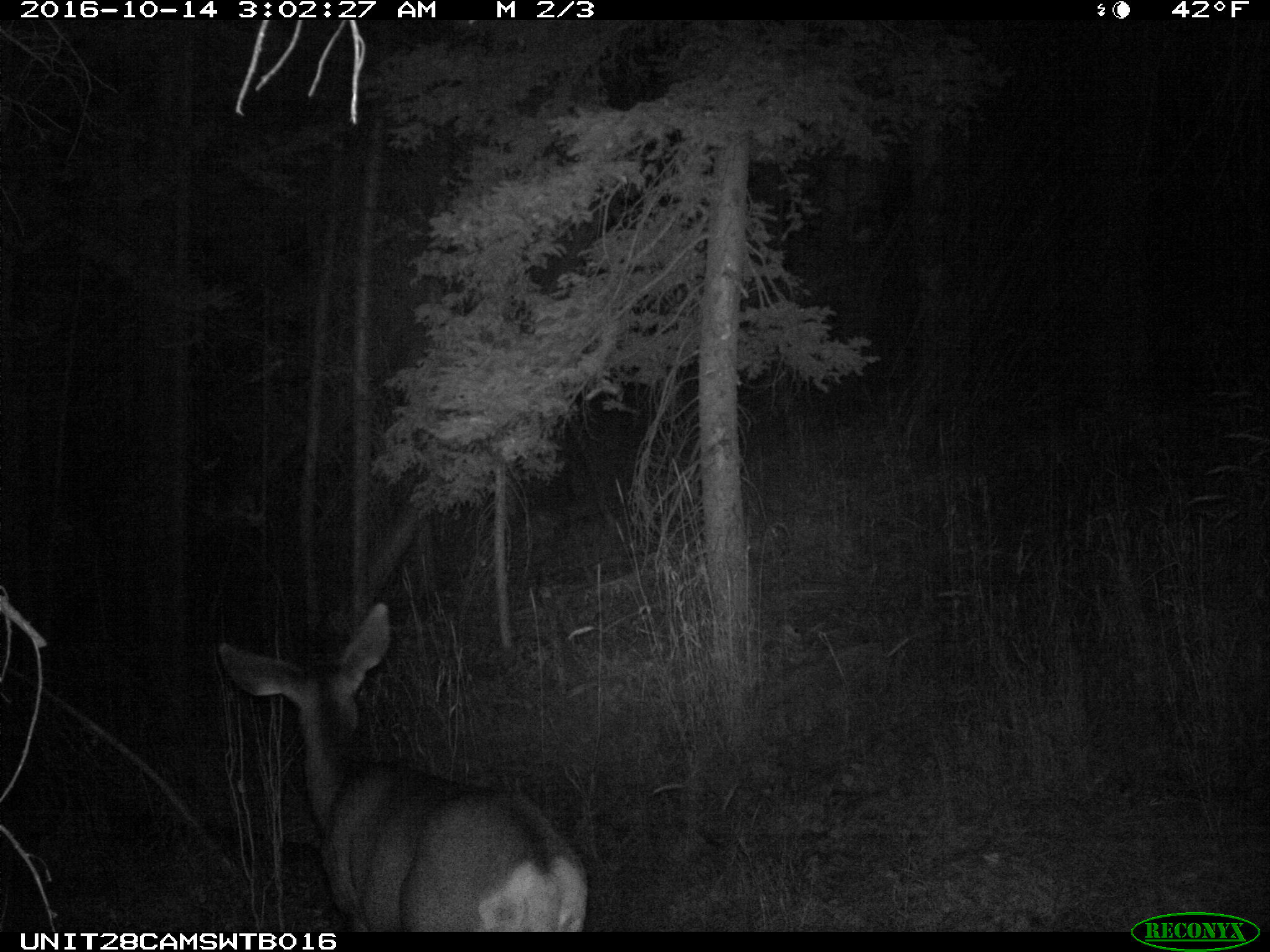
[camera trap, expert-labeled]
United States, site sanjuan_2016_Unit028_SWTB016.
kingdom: Animalia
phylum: Chordata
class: Mammalia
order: Artiodactyla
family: Cervidae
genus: Odocoileus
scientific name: Odocoileus hemionus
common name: mule deer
Odocoileus hemionus (mule deer).